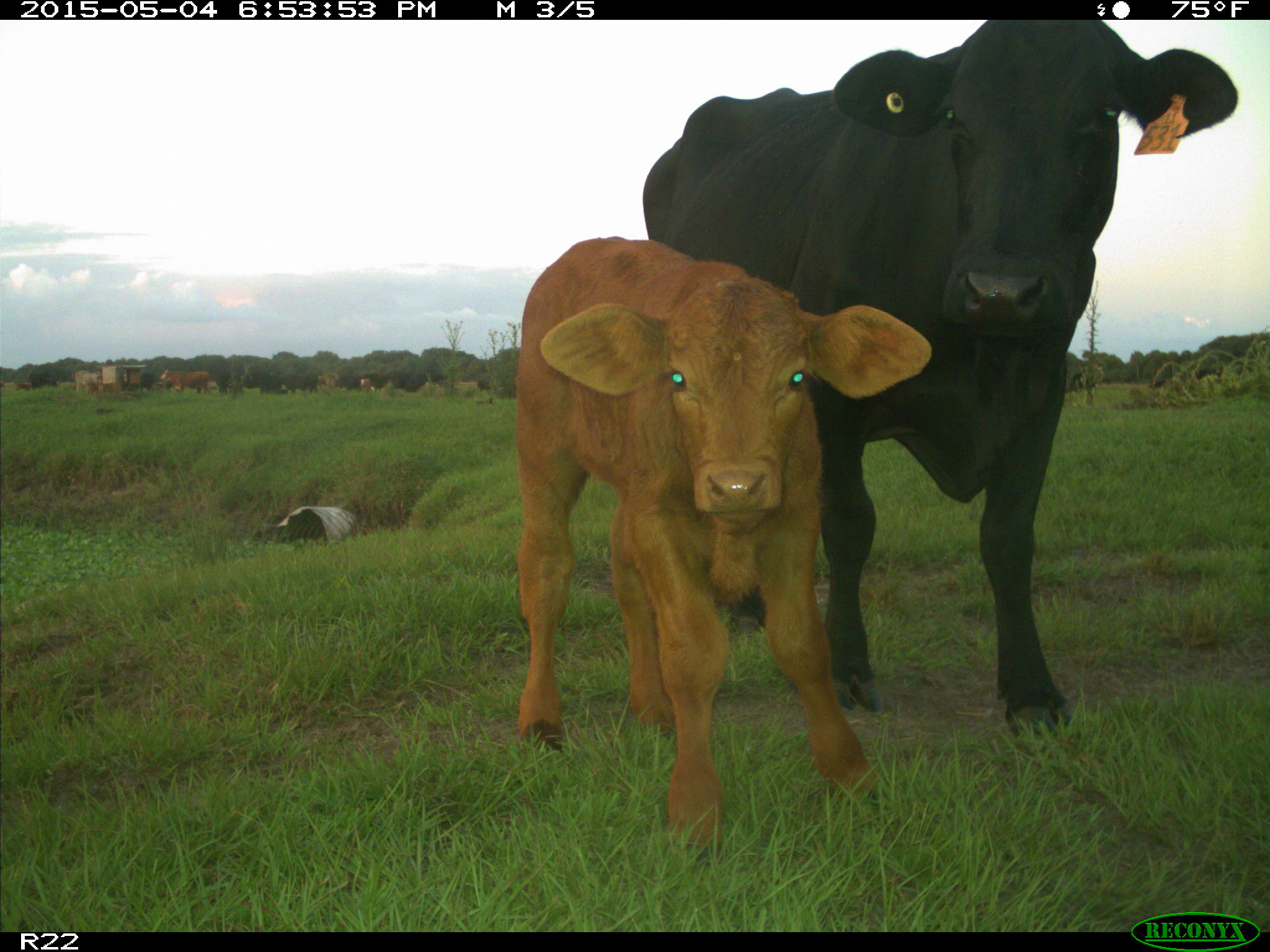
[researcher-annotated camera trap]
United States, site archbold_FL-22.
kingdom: Animalia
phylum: Chordata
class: Mammalia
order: Artiodactyla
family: Bovidae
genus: Bos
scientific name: Bos taurus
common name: domestic cow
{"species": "Bos taurus (domestic cow)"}